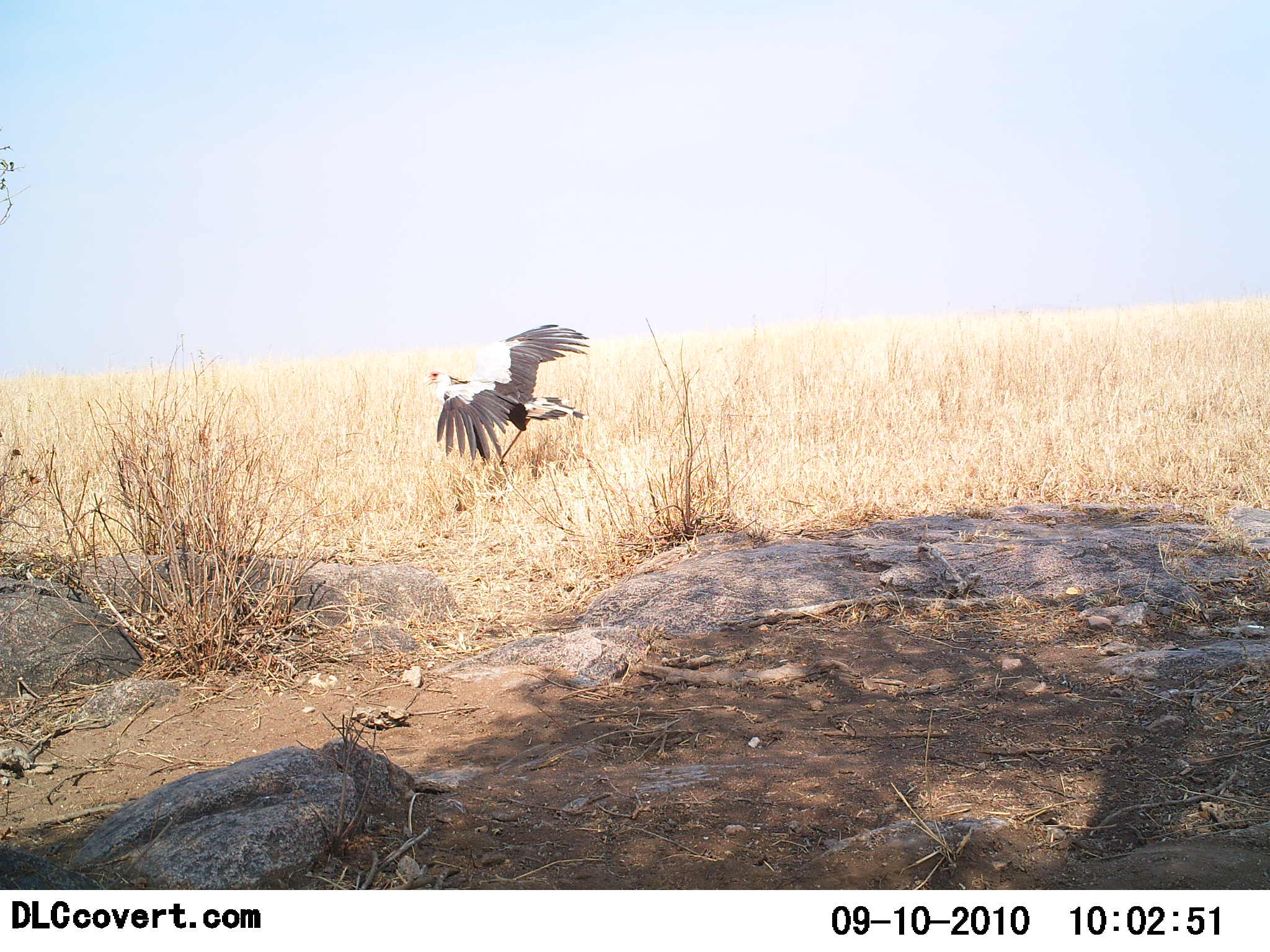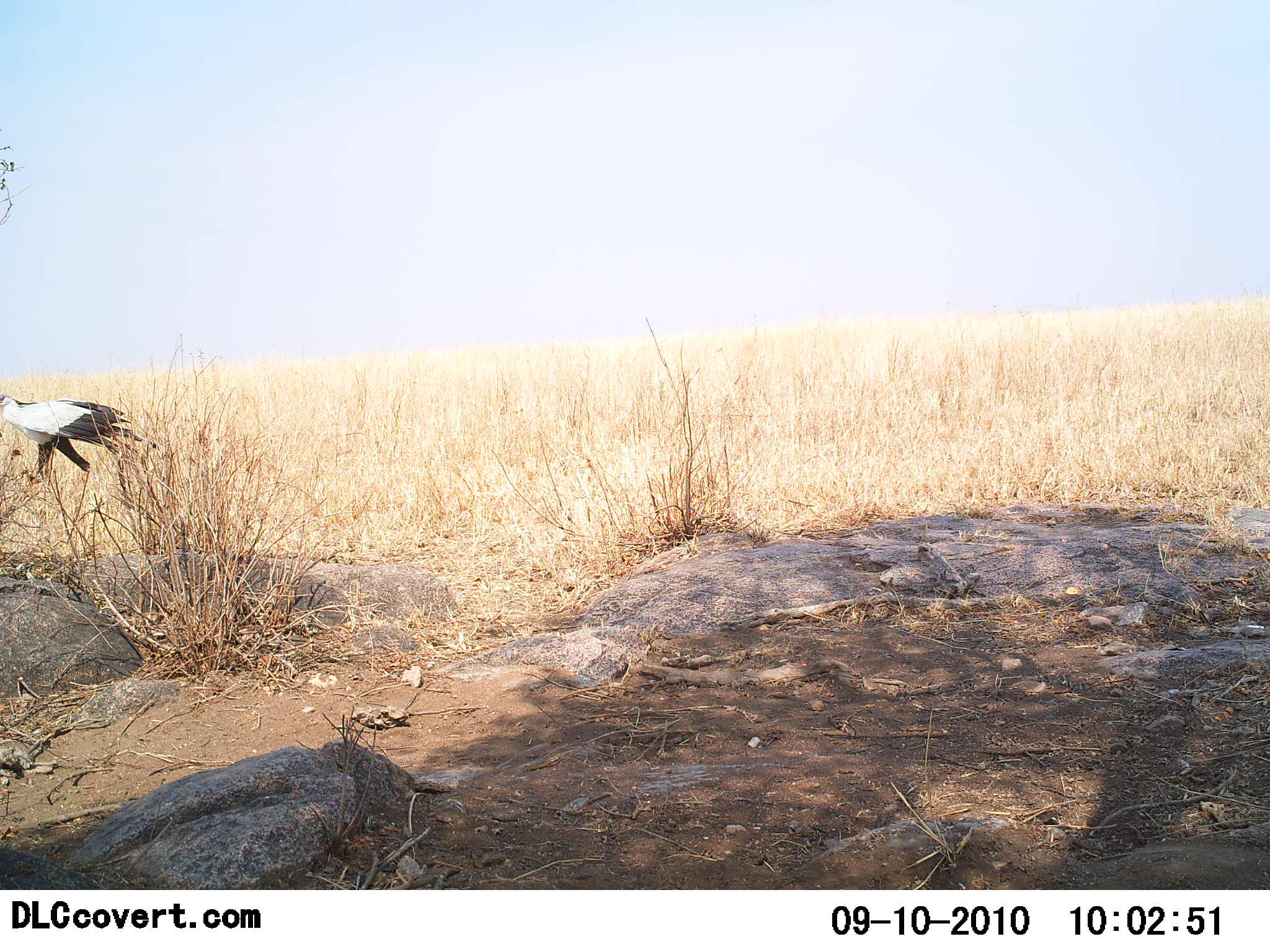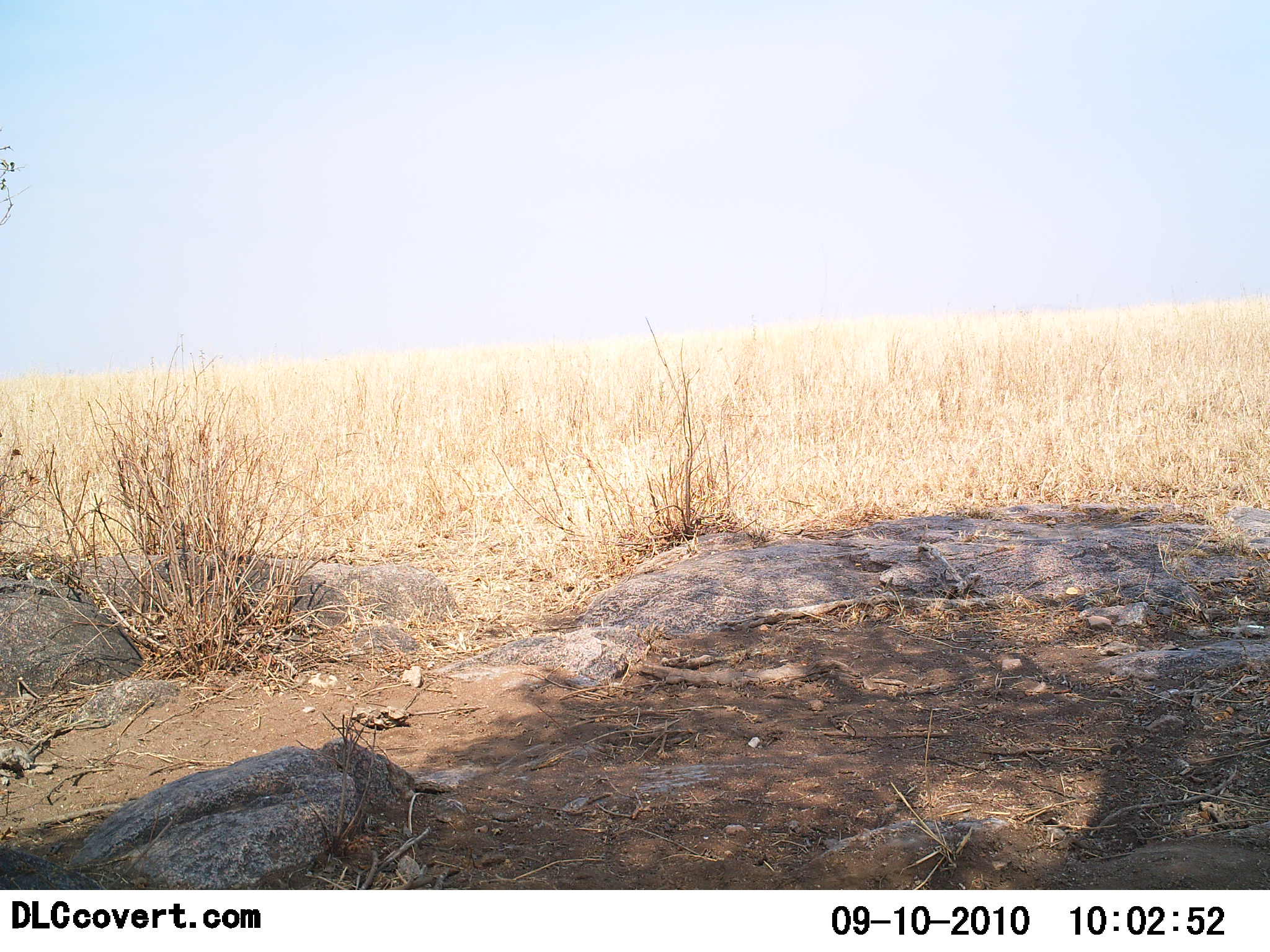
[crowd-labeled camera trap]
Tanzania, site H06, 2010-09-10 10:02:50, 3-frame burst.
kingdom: Animalia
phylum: Chordata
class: Aves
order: Accipitriformes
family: Sagittariidae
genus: Sagittarius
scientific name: Sagittarius serpentarius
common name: secretary bird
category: secretarybird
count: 1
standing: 0%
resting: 0%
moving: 100%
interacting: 0%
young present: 0%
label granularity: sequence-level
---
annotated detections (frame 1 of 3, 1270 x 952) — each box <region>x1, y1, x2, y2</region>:
animal: <region>423, 324, 591, 466</region>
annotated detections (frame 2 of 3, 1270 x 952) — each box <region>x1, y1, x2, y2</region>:
animal: <region>0, 390, 160, 503</region>